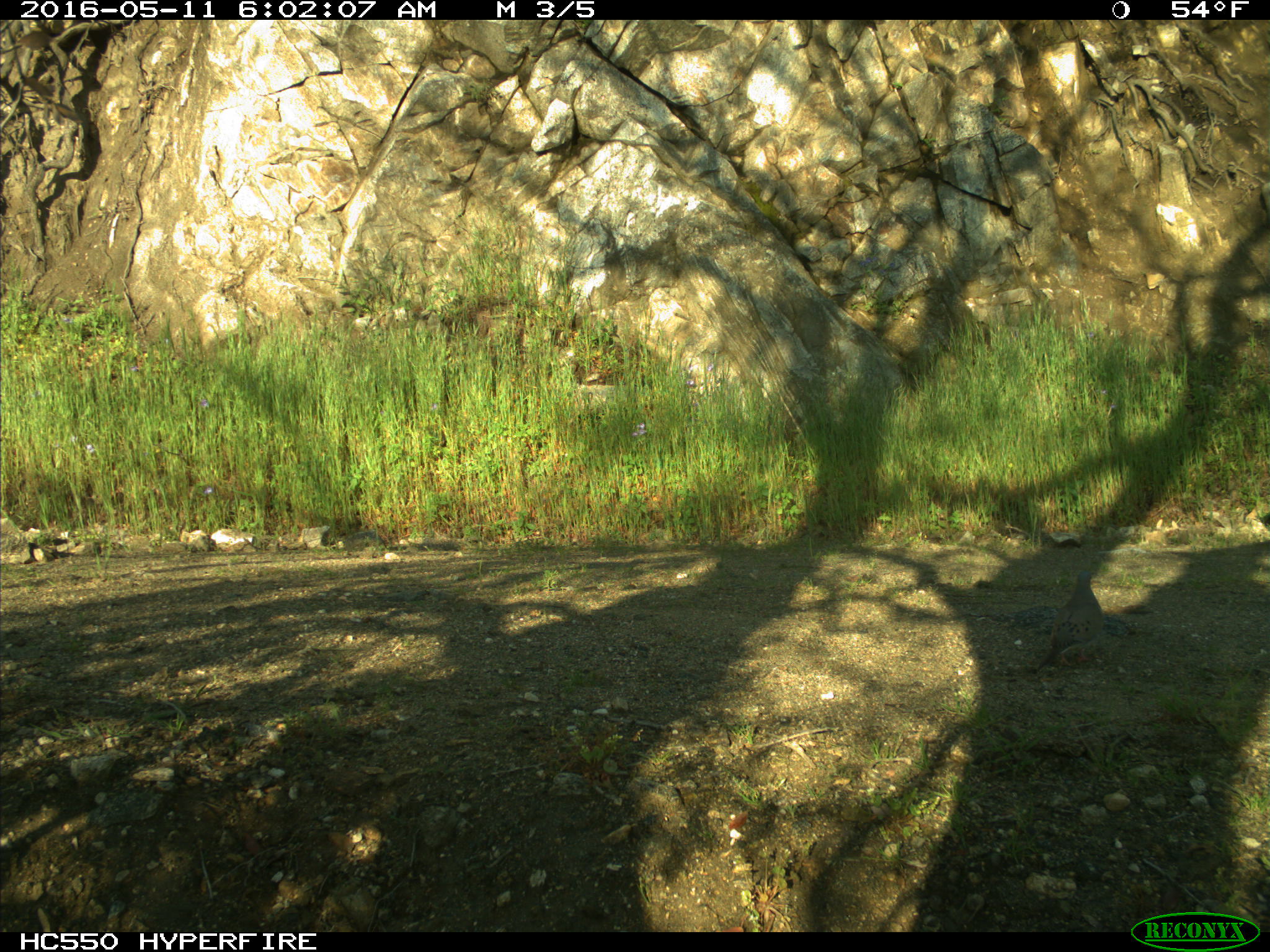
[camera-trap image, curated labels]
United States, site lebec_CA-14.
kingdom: Animalia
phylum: Chordata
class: Aves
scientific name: Aves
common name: birds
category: unidentified bird